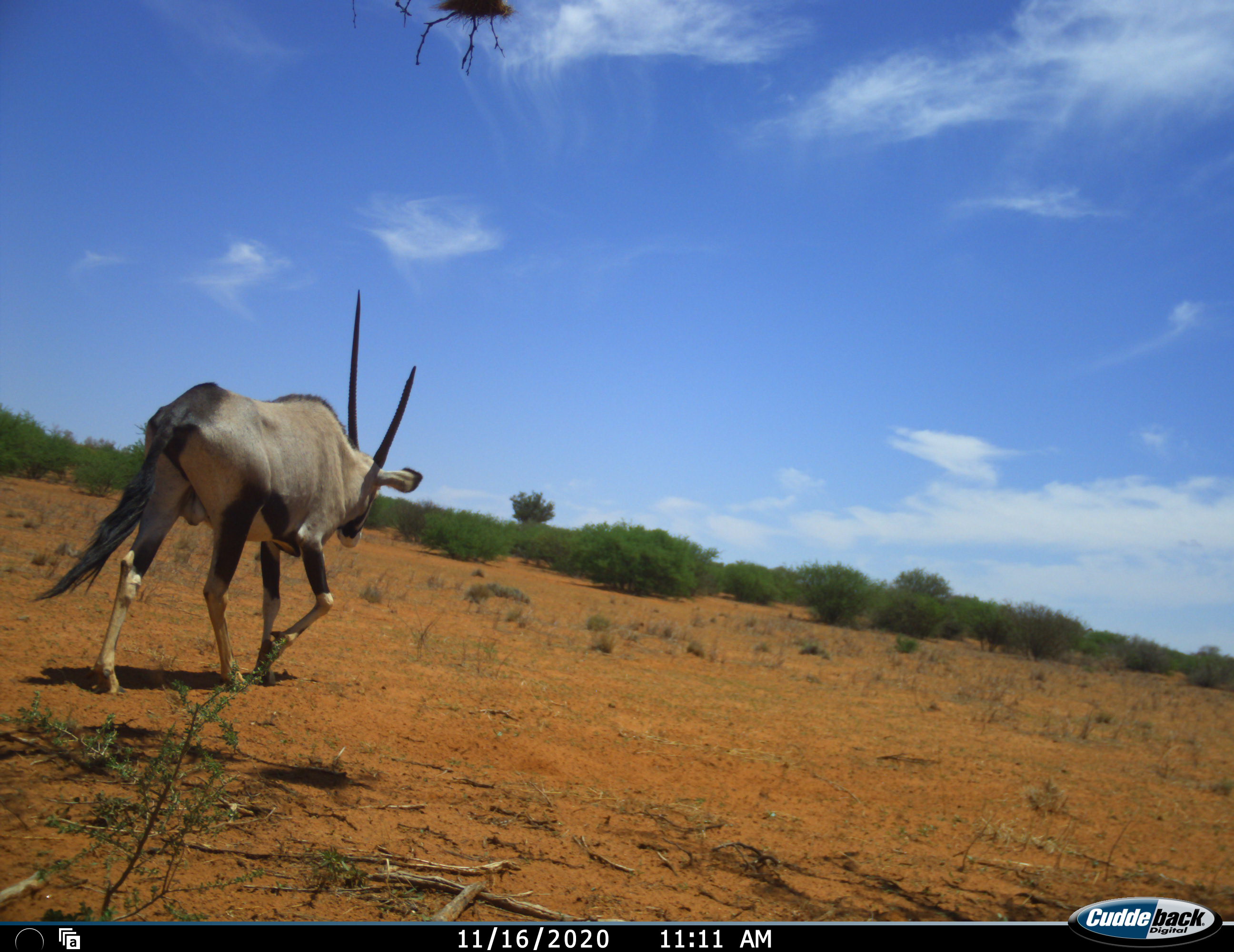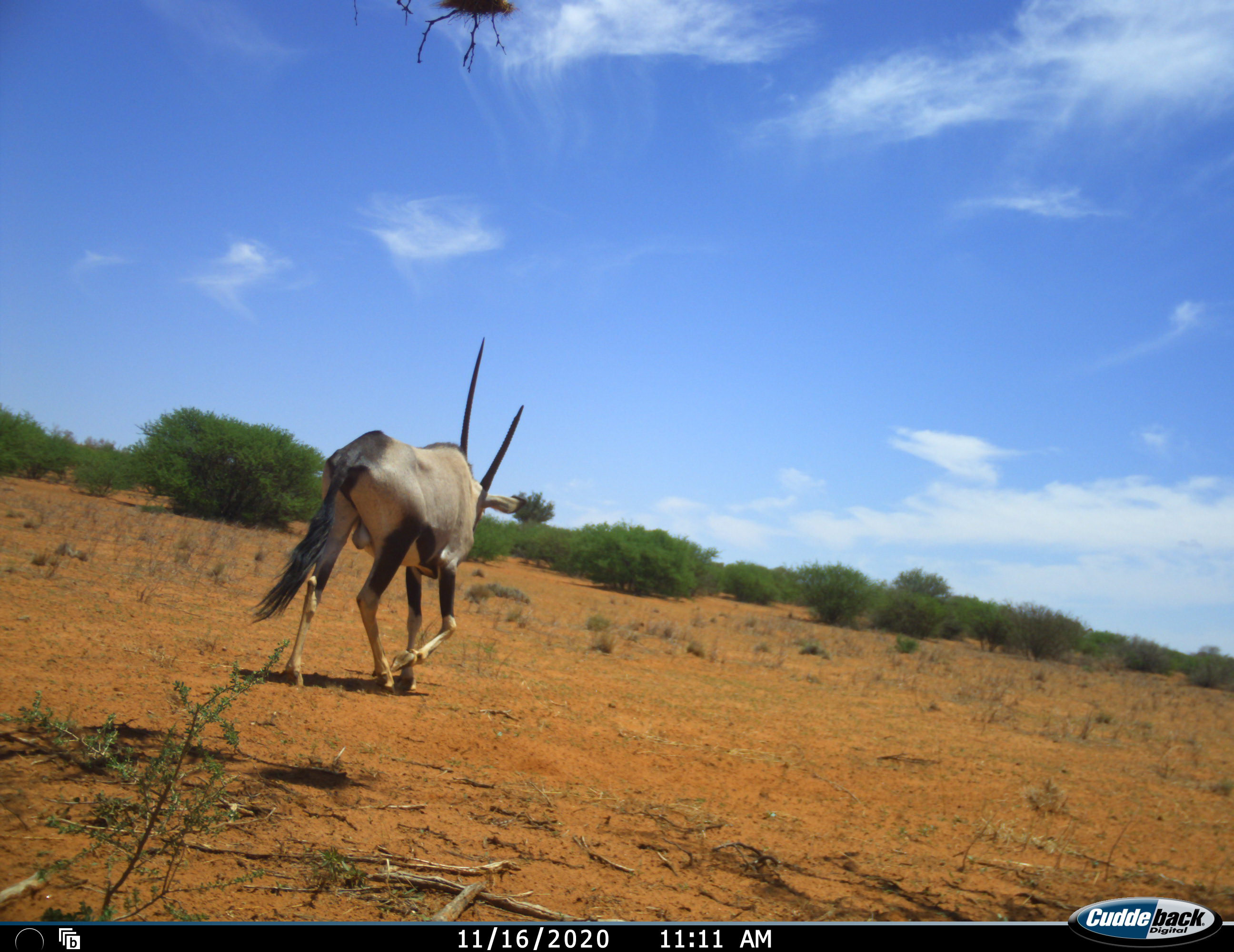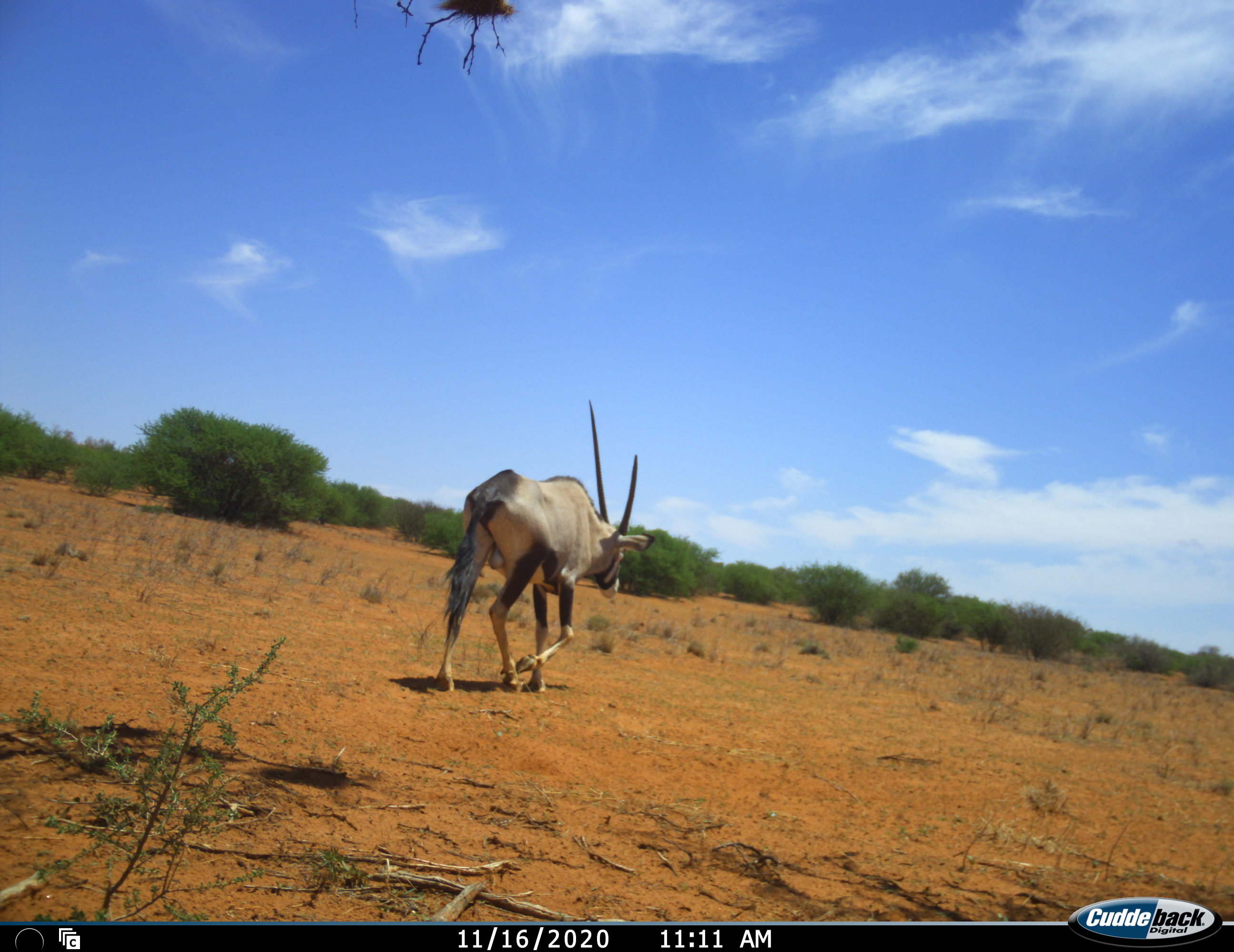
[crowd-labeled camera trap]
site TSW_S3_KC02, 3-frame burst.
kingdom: Animalia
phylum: Chordata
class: Mammalia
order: Artiodactyla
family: Bovidae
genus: Oryx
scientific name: Oryx gazella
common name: gemsbok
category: oryx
Oryx (gemsbok) (Oryx gazella), count 1. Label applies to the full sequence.